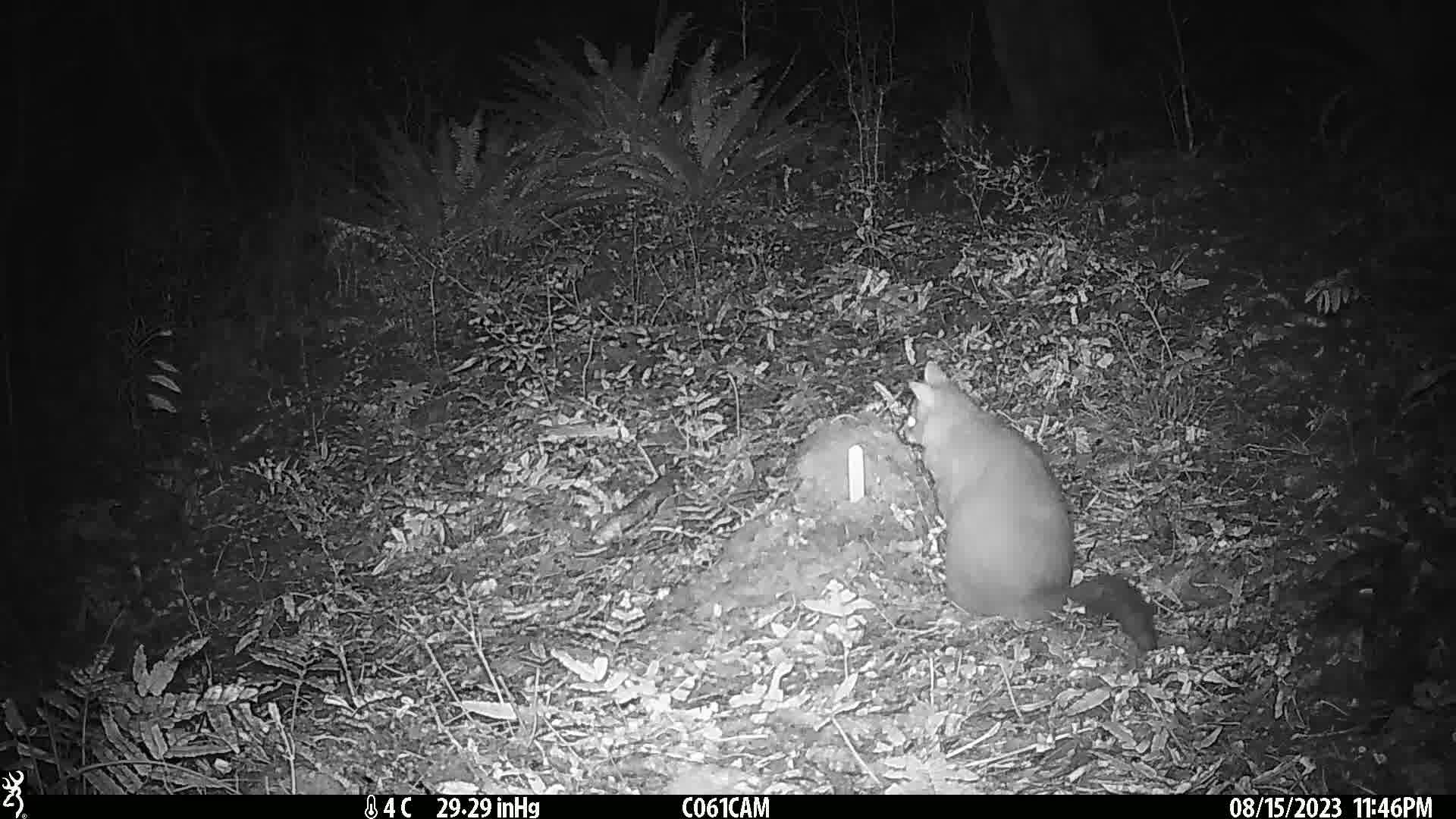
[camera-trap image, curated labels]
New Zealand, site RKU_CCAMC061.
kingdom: Animalia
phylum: Chordata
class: Mammalia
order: Diprotodontia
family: Phalangeridae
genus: Trichosurus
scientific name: Trichosurus vulpecula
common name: common brushtail possum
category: possum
Possum (common brushtail possum) (Trichosurus vulpecula).